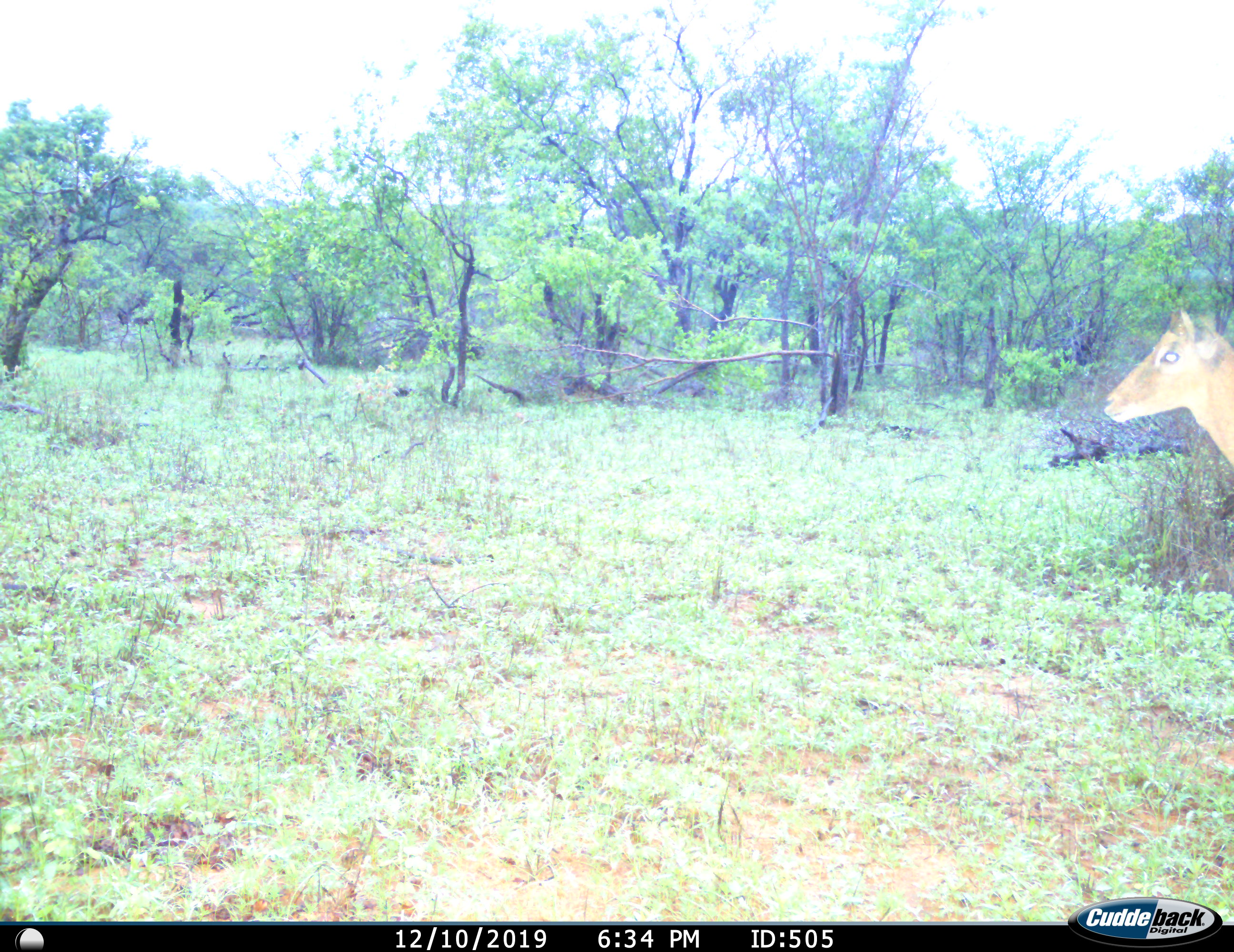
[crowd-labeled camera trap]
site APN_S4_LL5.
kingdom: Animalia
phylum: Chordata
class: Mammalia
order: Artiodactyla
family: Bovidae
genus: Aepyceros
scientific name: Aepyceros melampus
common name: impala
Impala (Aepyceros melampus), count 1. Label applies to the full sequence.